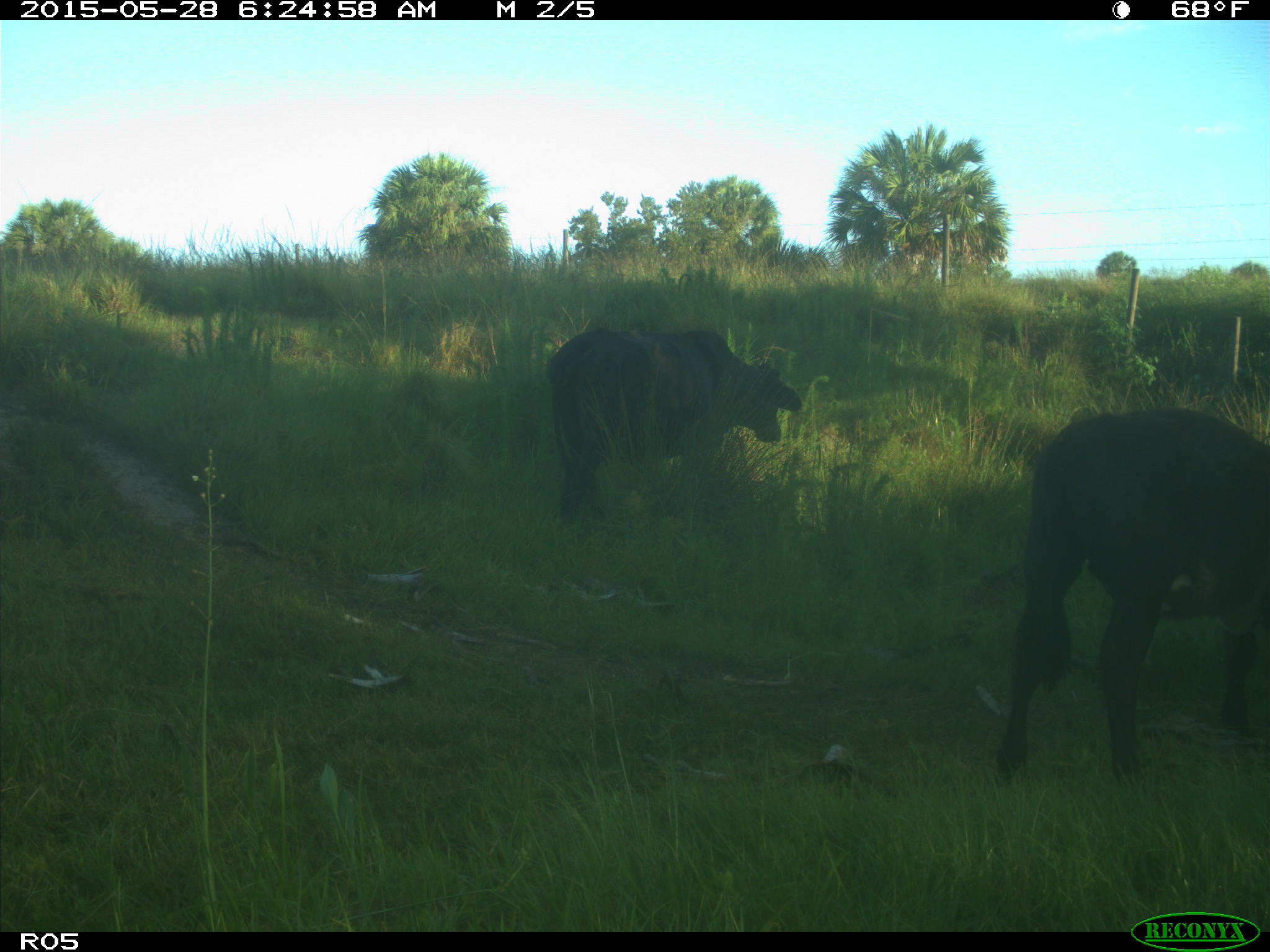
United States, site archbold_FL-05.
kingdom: Animalia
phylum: Chordata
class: Mammalia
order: Artiodactyla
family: Bovidae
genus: Bos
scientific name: Bos taurus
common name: domestic cow